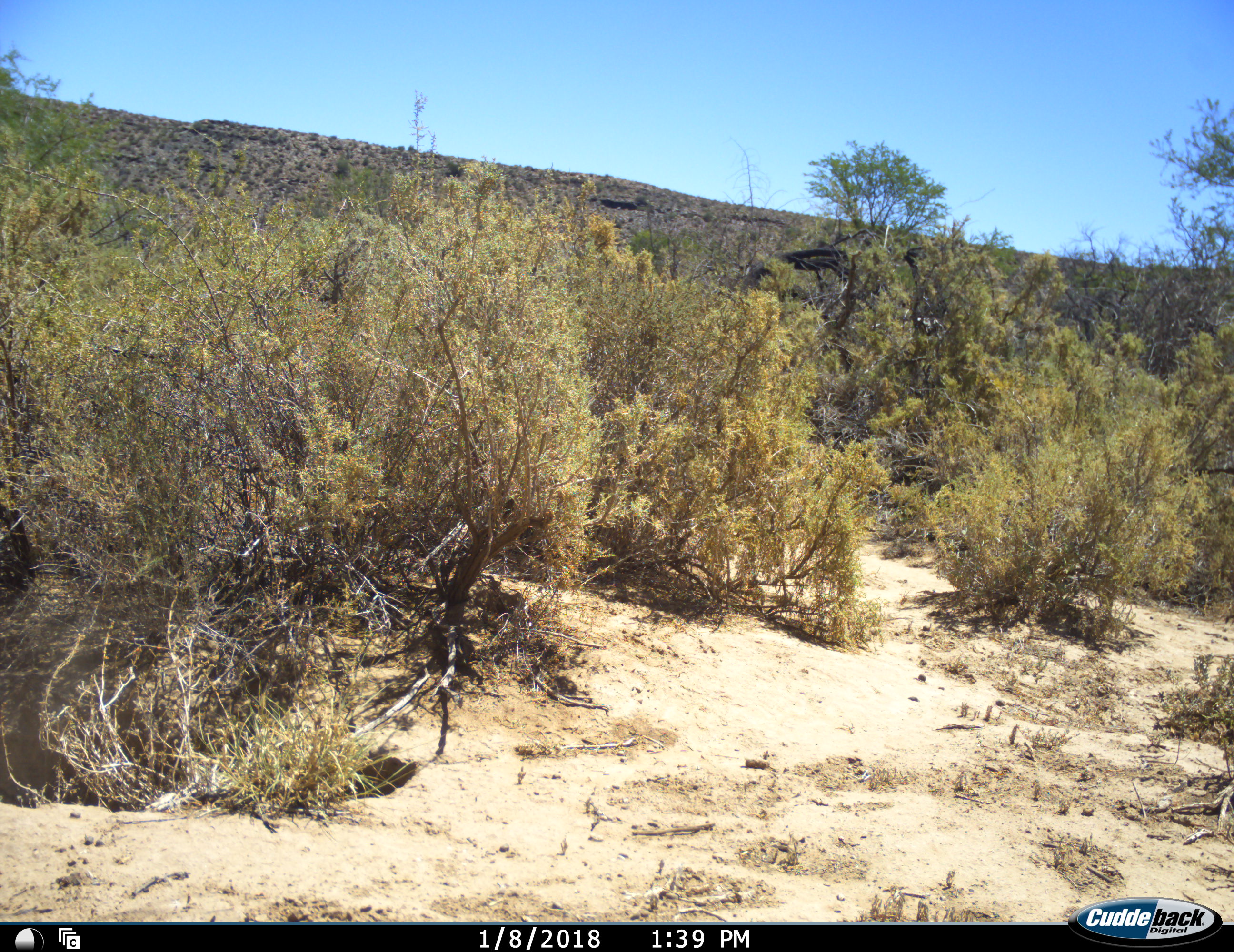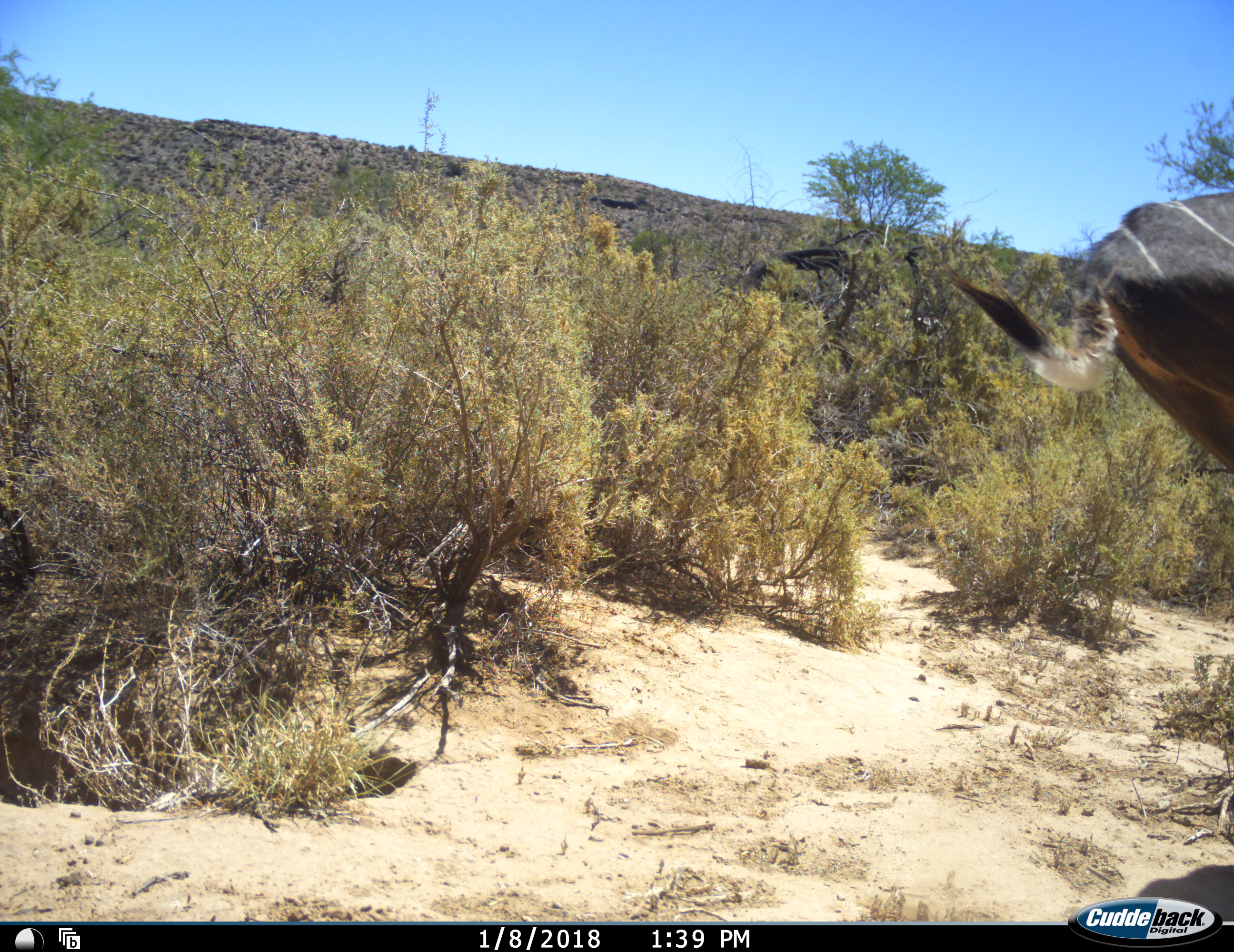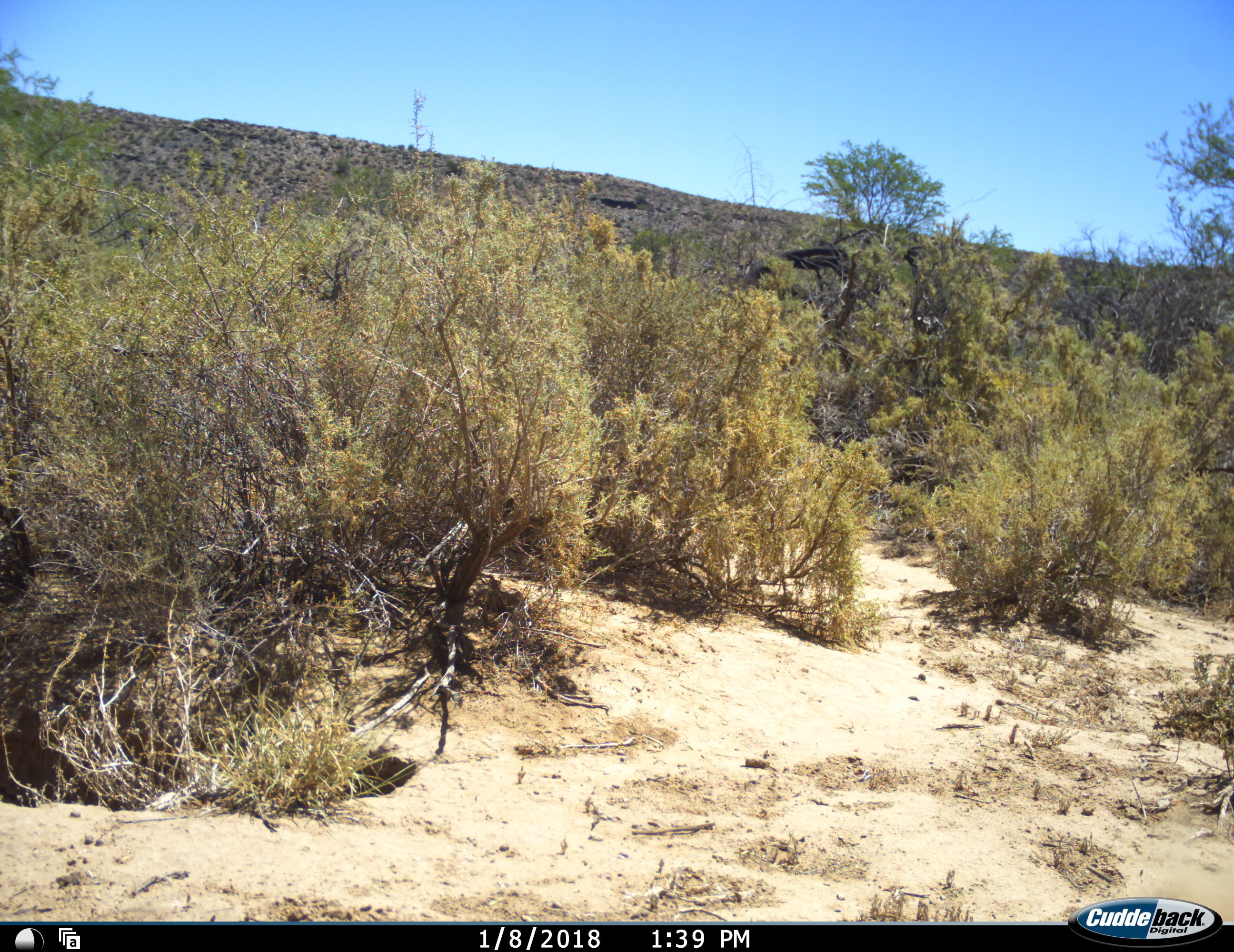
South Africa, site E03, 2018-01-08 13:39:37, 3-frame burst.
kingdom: Animalia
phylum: Chordata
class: Mammalia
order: Artiodactyla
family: Bovidae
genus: Tragelaphus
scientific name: Tragelaphus strepsiceros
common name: greater kudu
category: kudu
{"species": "kudu (greater kudu) (Tragelaphus strepsiceros)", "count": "1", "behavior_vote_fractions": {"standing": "0%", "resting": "0%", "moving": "100%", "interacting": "0%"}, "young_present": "0%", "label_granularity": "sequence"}